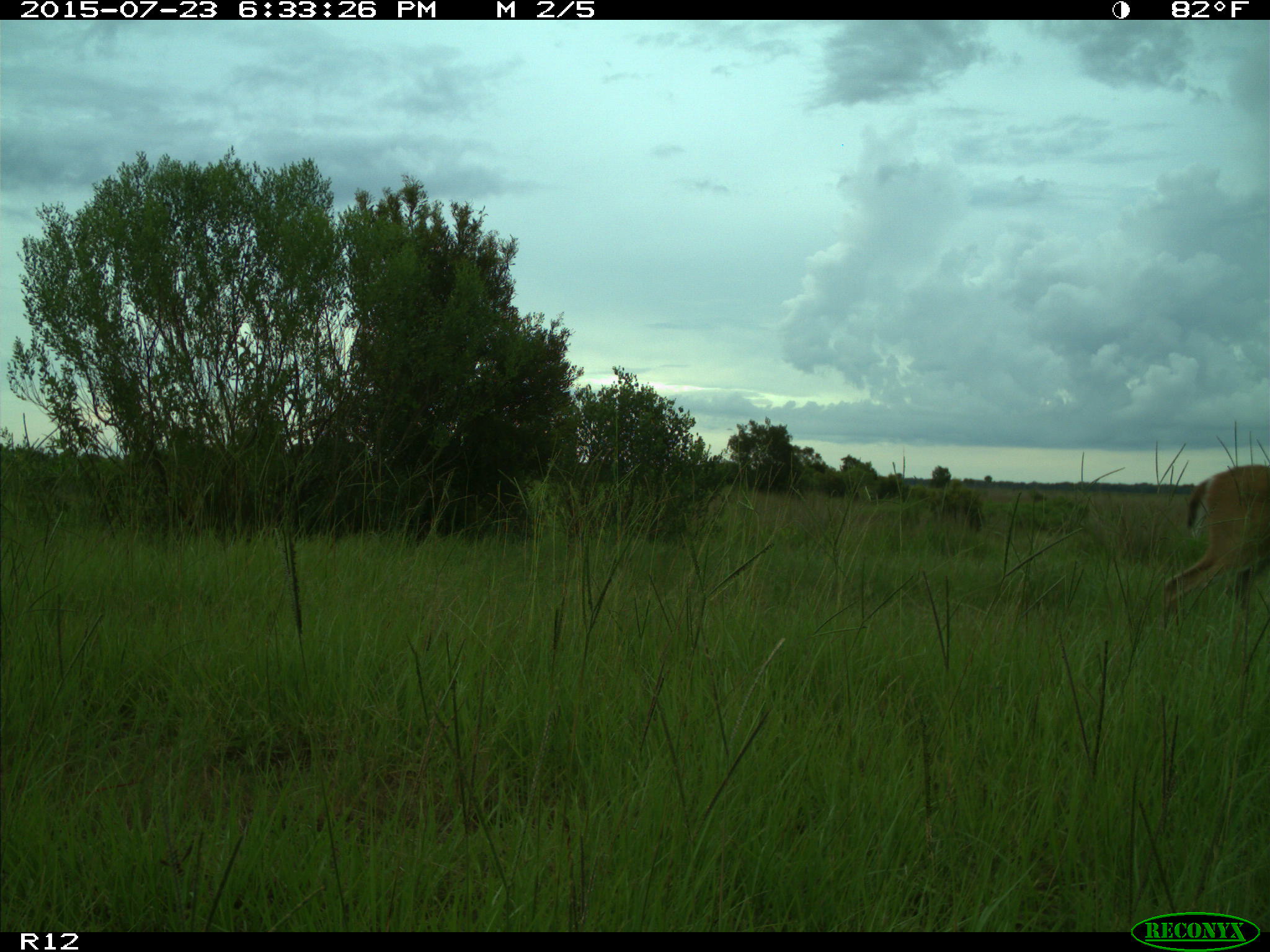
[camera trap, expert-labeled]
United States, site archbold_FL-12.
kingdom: Animalia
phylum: Chordata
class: Mammalia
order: Artiodactyla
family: Cervidae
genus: Odocoileus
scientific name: Odocoileus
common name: deer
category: unidentified deer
Unidentified deer (deer) (Odocoileus).